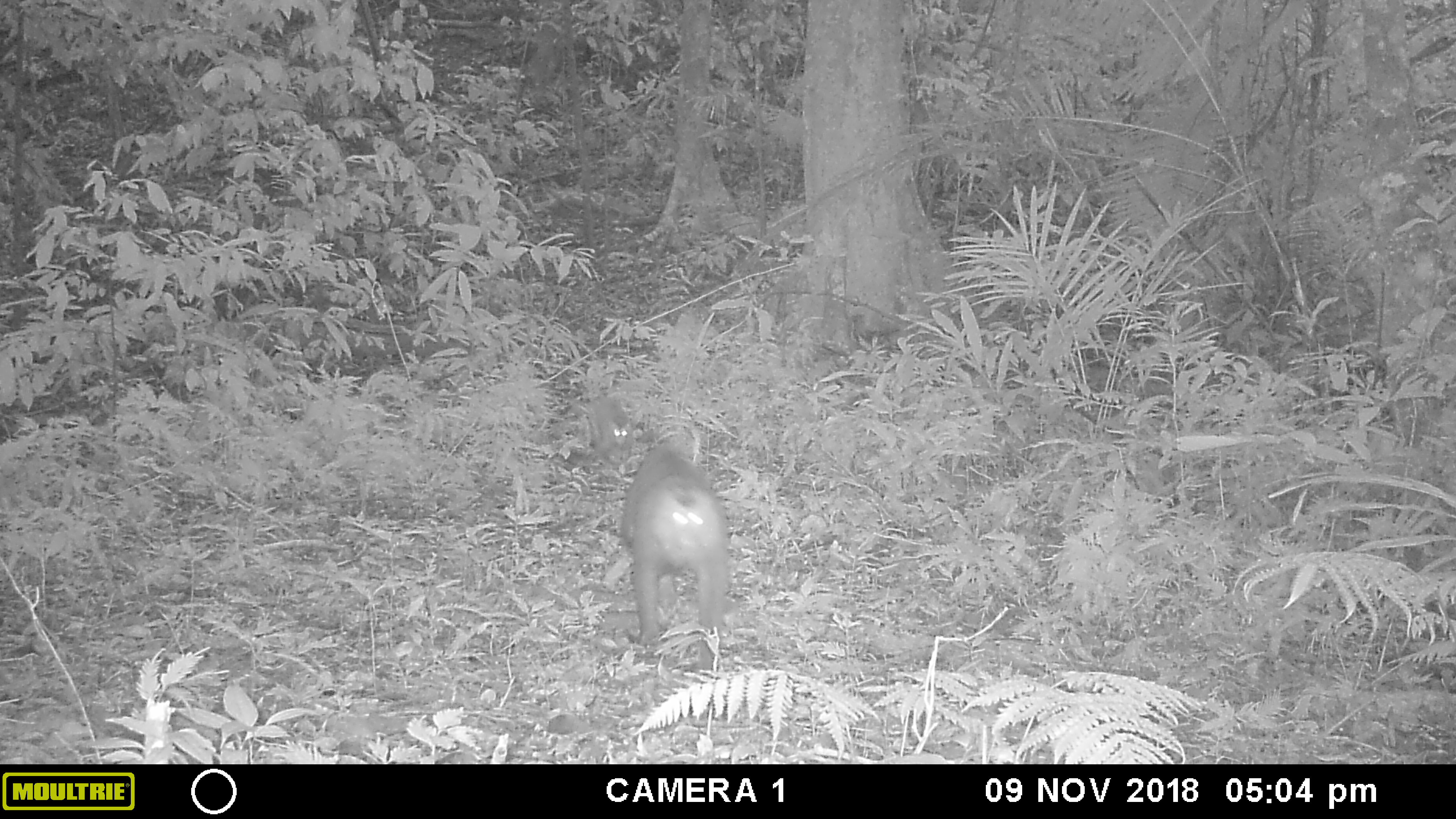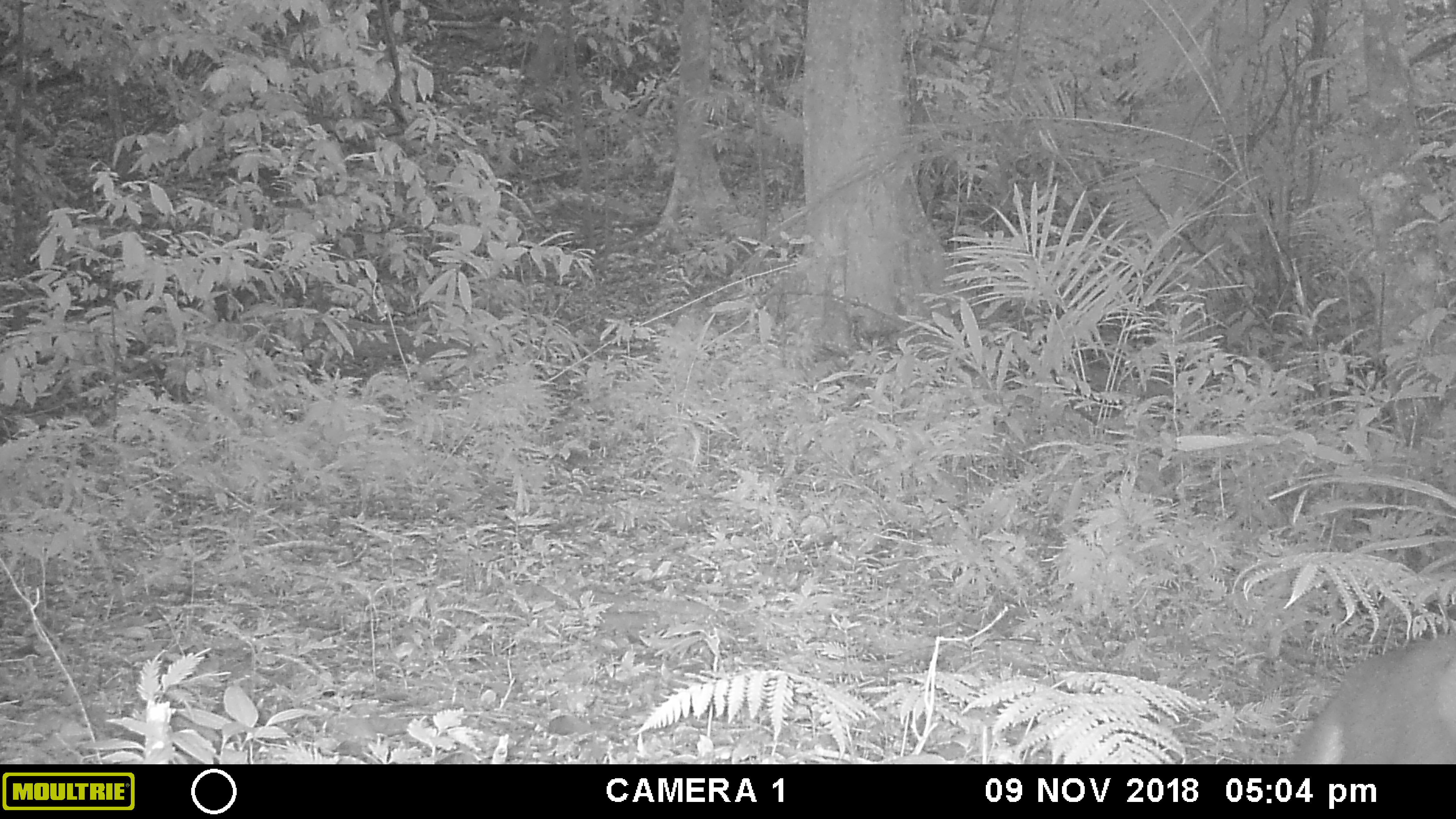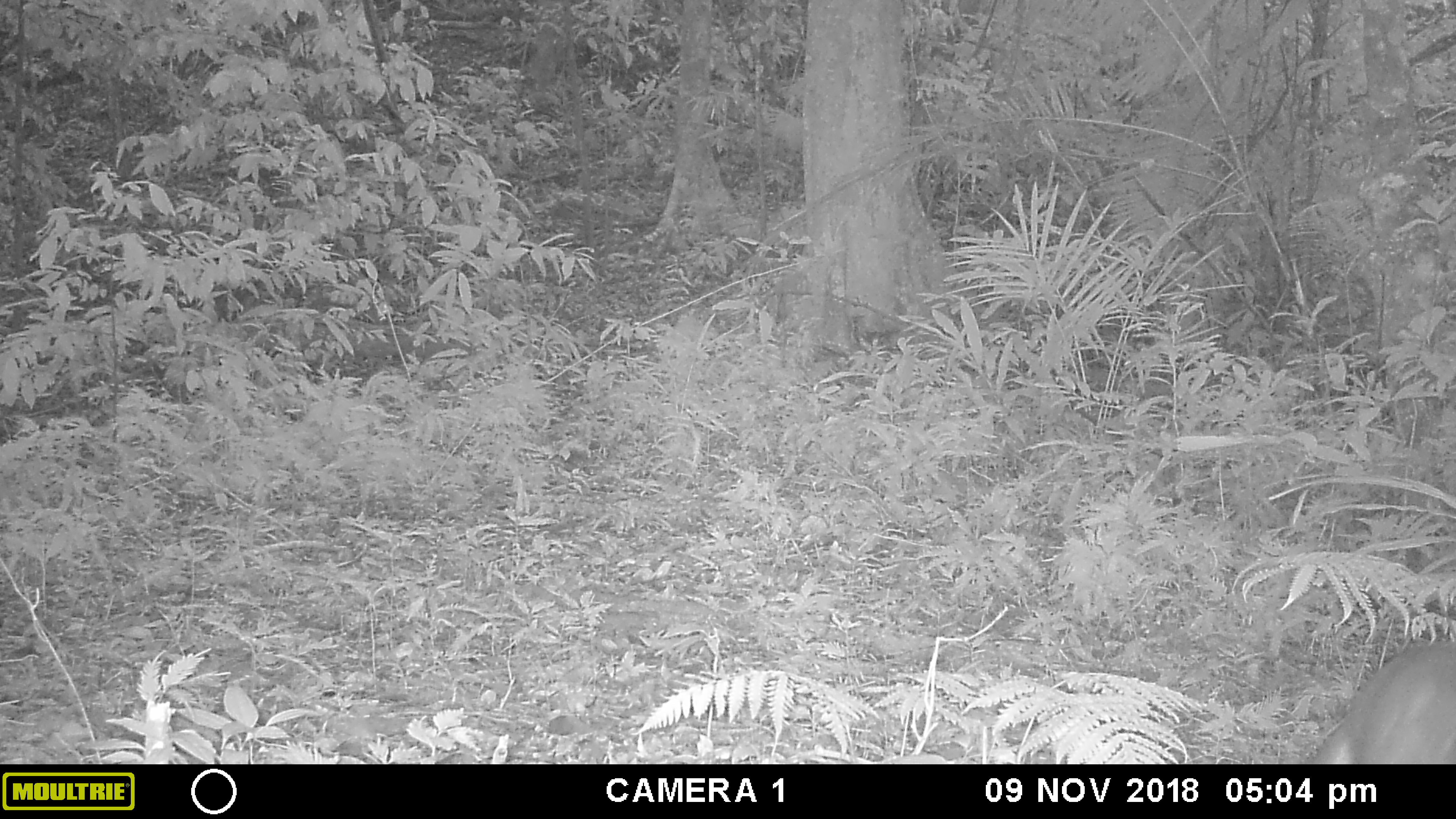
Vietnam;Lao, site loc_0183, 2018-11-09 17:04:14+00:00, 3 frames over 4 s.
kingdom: Animalia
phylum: Chordata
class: Mammalia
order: Artiodactyla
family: Cervidae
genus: Muntiacus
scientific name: Muntiacus vuquangensis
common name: large-antlered muntjac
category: large antlered muntjac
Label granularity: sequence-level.